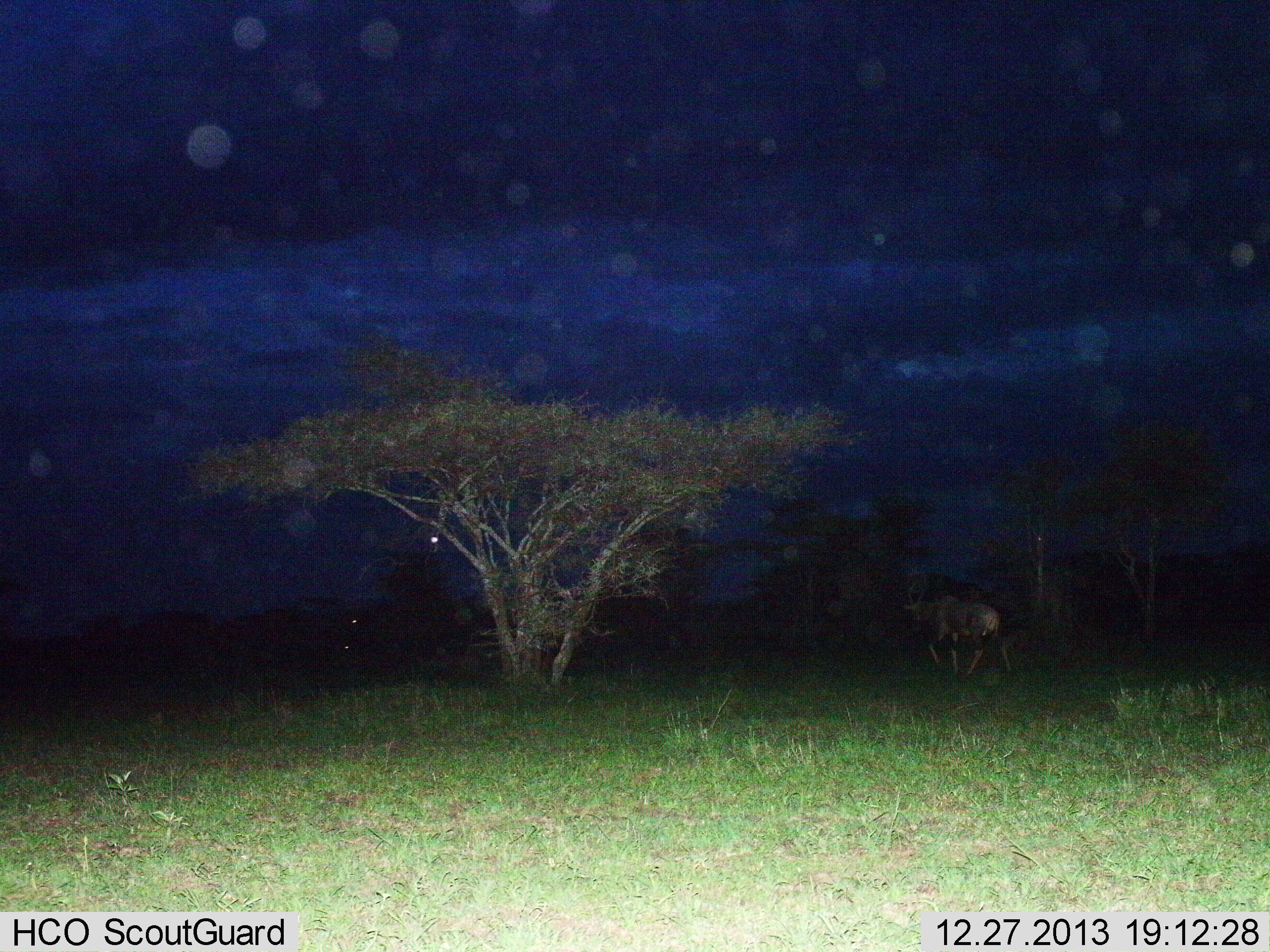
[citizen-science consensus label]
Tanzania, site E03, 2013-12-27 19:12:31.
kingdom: Animalia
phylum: Chordata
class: Mammalia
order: Artiodactyla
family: Bovidae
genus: Damaliscus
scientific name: Damaliscus lunatus jimela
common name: topi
Topi (Damaliscus lunatus jimela), count 1. Behavior (volunteer vote fractions): standing 11%, resting 0%, moving 100%, interacting 0%. Young present (vote fraction): 0%. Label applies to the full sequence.